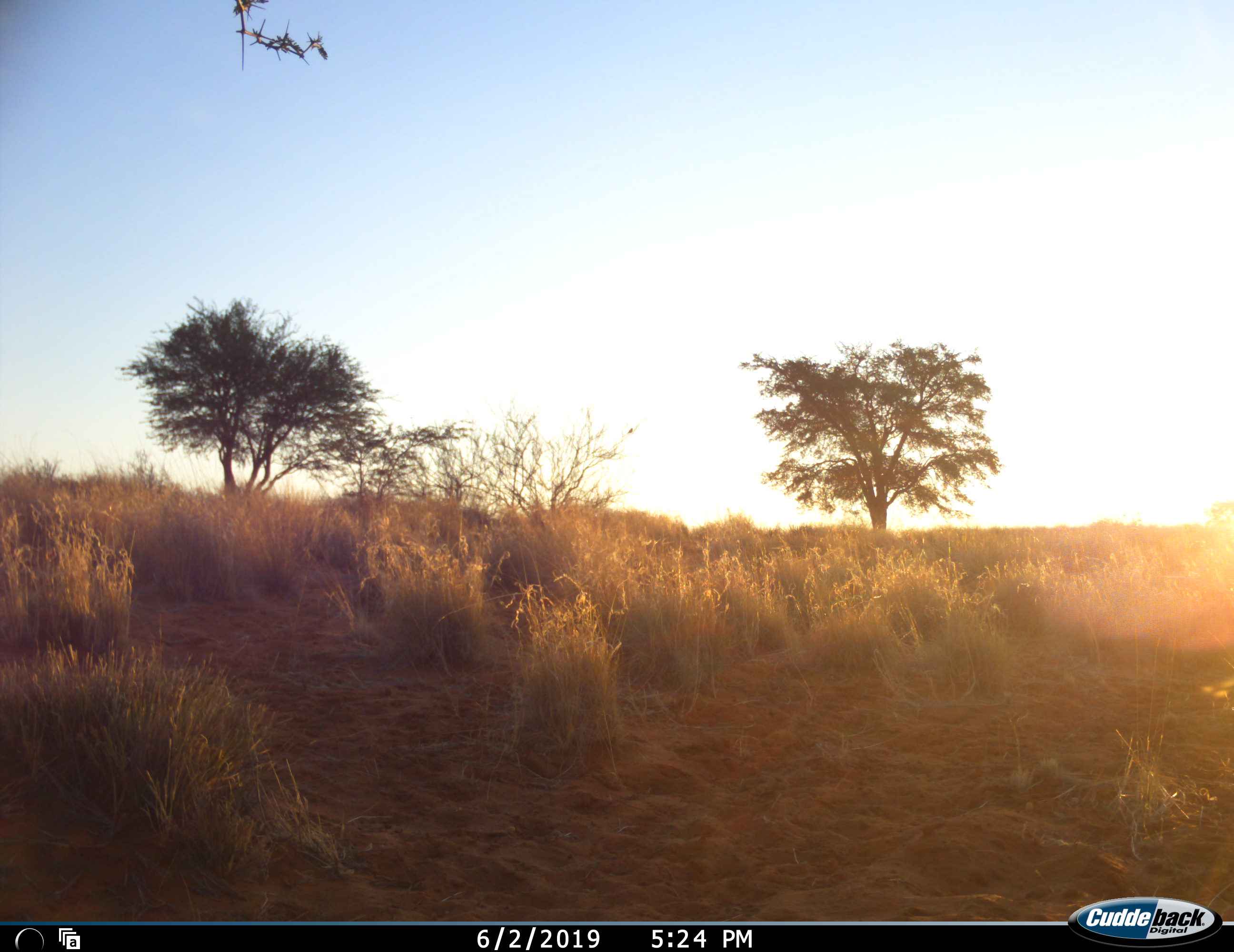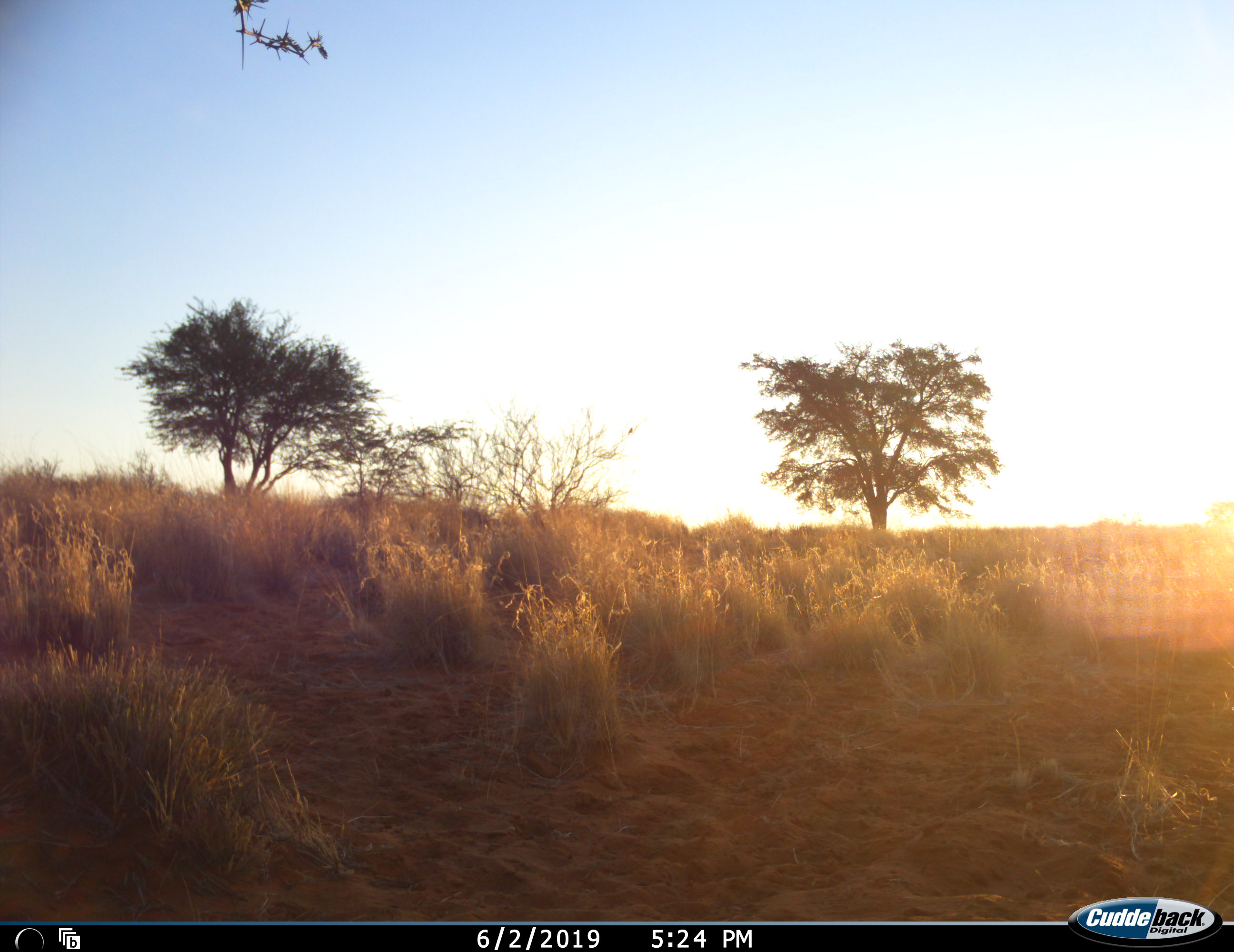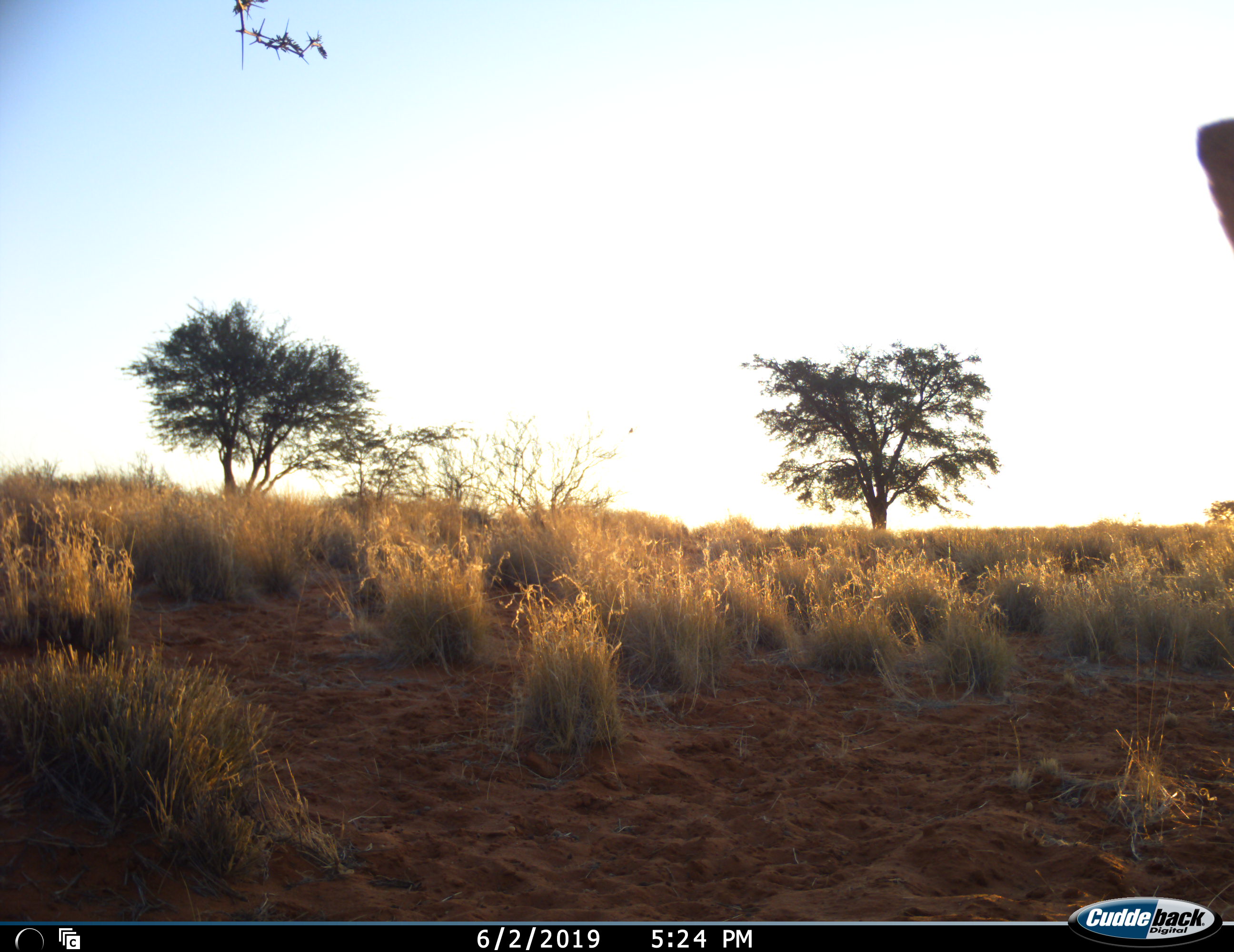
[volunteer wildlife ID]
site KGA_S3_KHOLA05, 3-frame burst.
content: unidentified animal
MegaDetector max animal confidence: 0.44